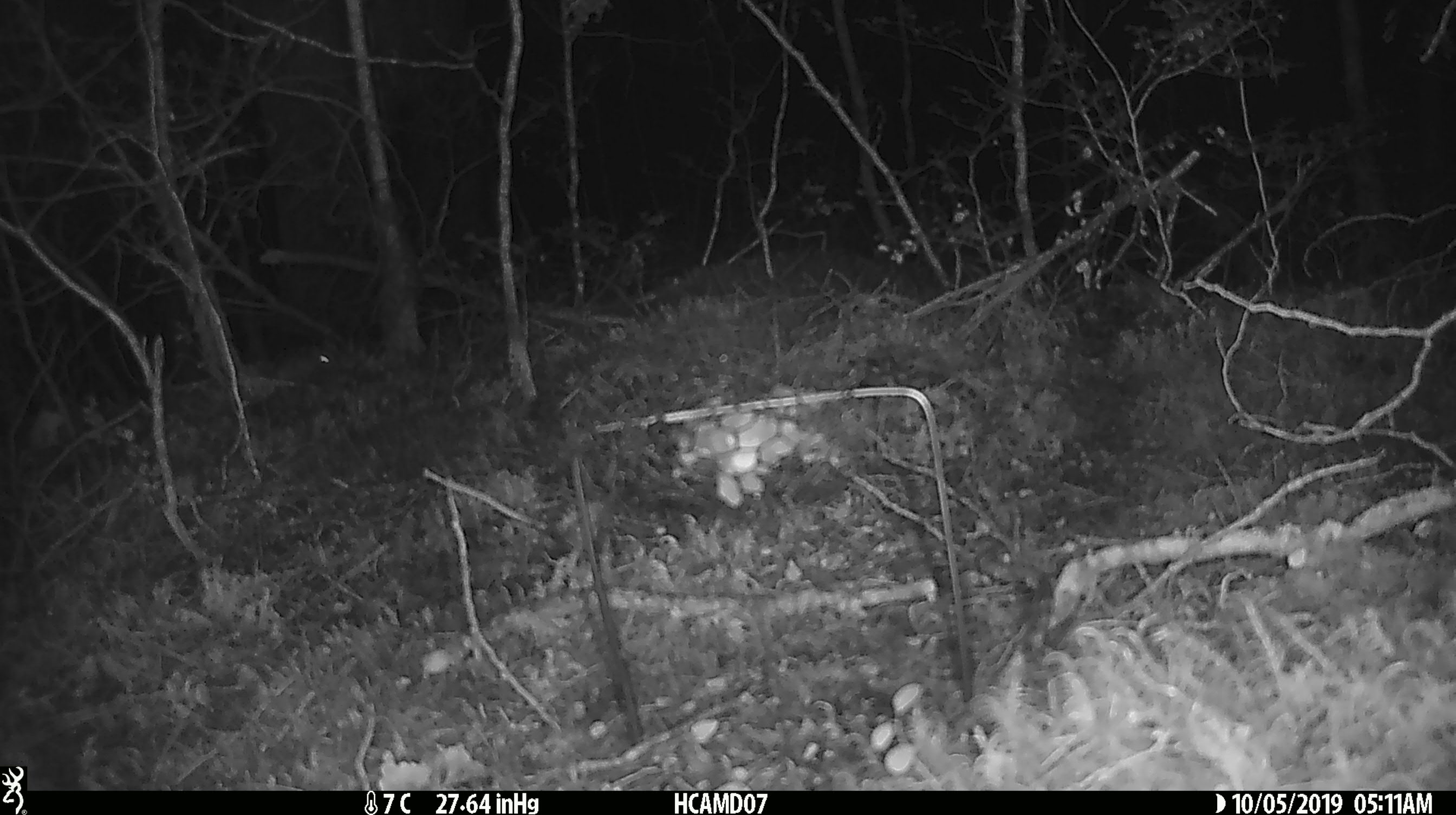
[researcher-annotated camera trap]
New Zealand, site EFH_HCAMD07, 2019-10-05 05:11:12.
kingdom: Animalia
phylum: Chordata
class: Mammalia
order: Rodentia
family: Muridae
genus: Mus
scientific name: Mus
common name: mouse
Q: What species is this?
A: Mouse (Mus).